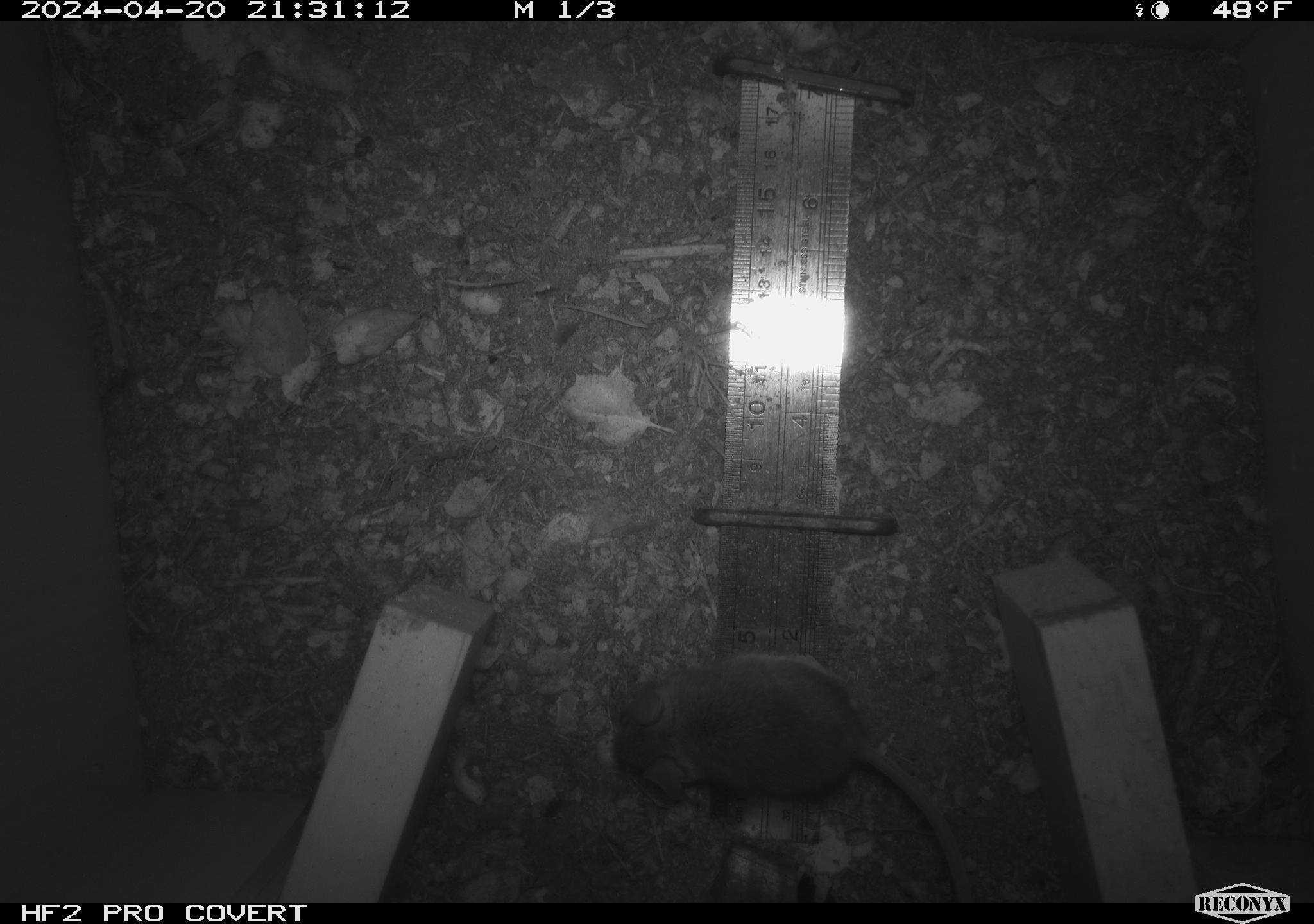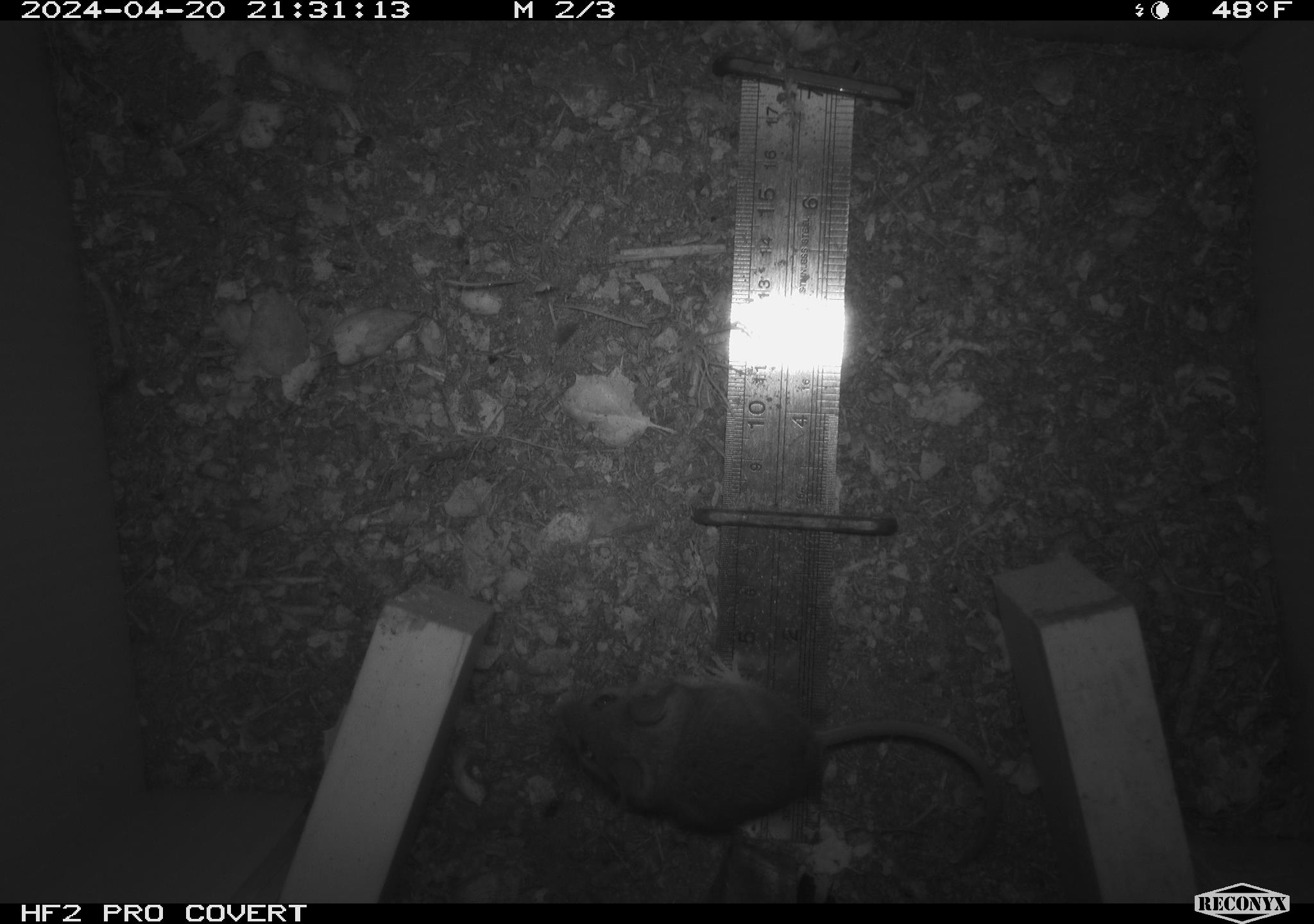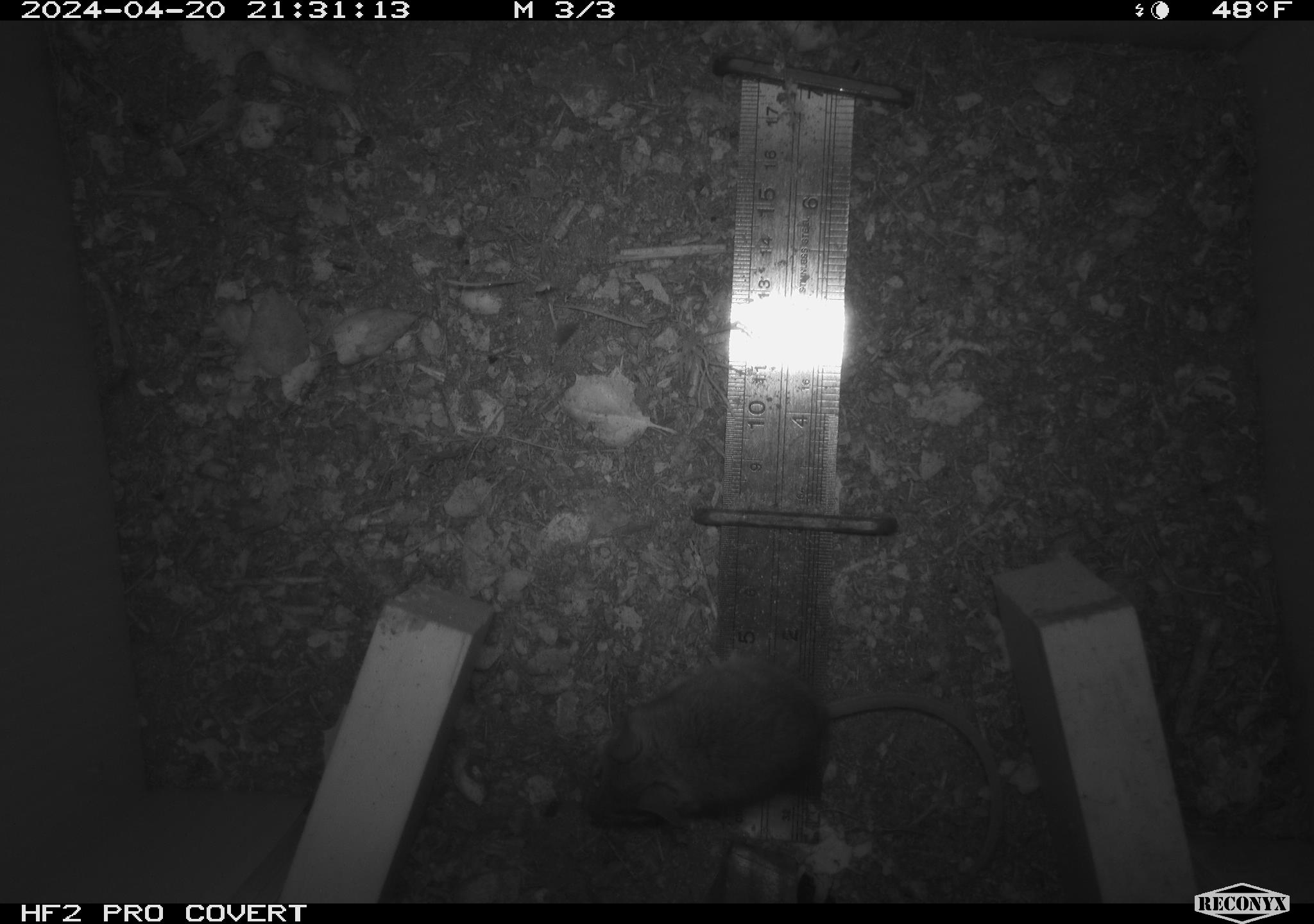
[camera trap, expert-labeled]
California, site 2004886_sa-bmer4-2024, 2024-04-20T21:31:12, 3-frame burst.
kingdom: Animalia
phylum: Chordata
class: Mammalia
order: Rodentia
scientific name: Rodentia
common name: mouse species